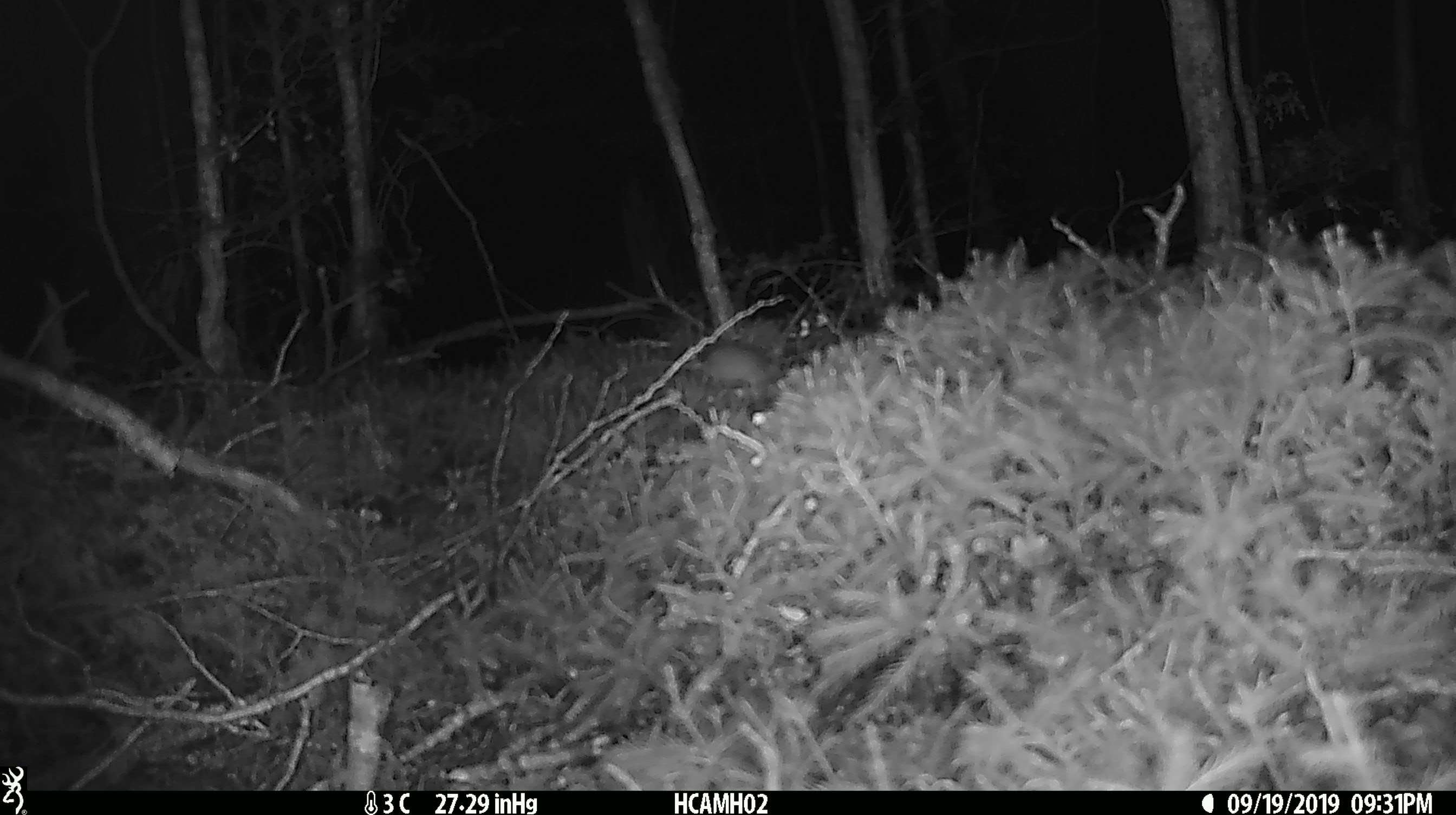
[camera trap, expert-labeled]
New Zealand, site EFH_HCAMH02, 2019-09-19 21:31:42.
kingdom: Animalia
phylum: Chordata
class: Mammalia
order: Rodentia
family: Muridae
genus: Mus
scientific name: Mus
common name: mouse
Mouse (Mus).